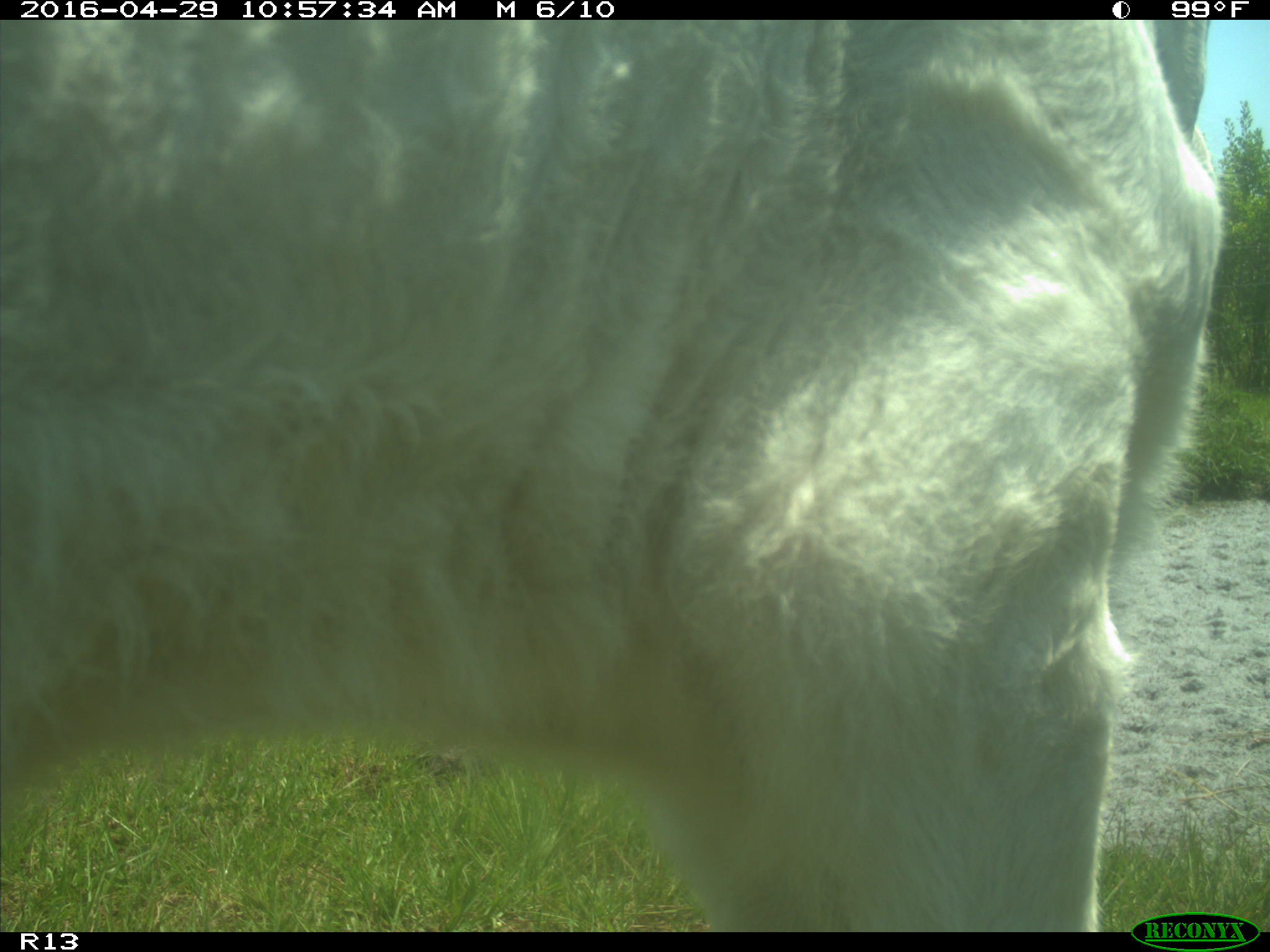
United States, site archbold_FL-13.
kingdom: Animalia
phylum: Chordata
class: Mammalia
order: Artiodactyla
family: Bovidae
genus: Bos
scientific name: Bos taurus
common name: domestic cow